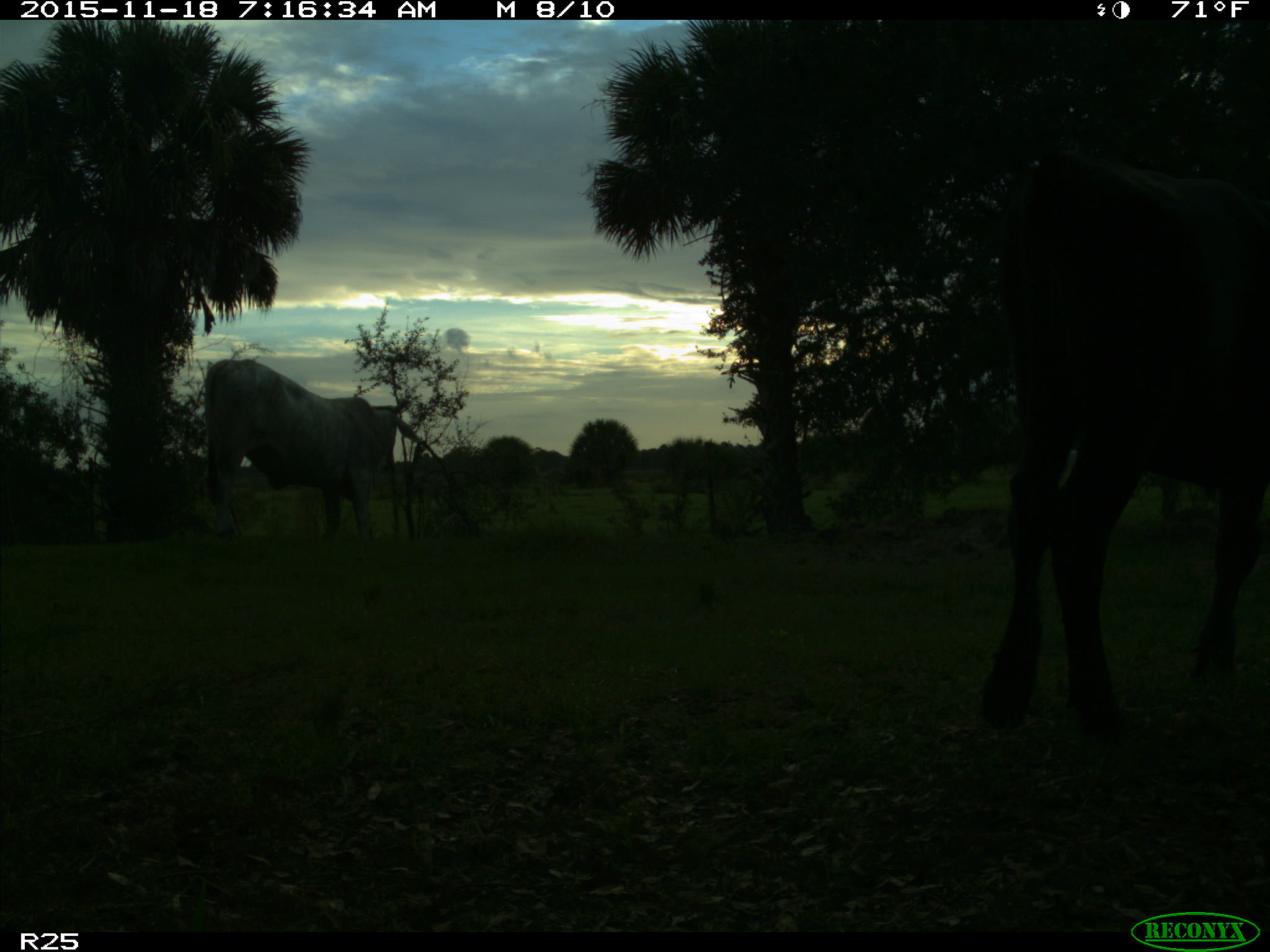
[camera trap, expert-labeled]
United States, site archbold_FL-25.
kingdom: Animalia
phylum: Chordata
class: Mammalia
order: Artiodactyla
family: Bovidae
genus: Bos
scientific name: Bos taurus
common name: domestic cow